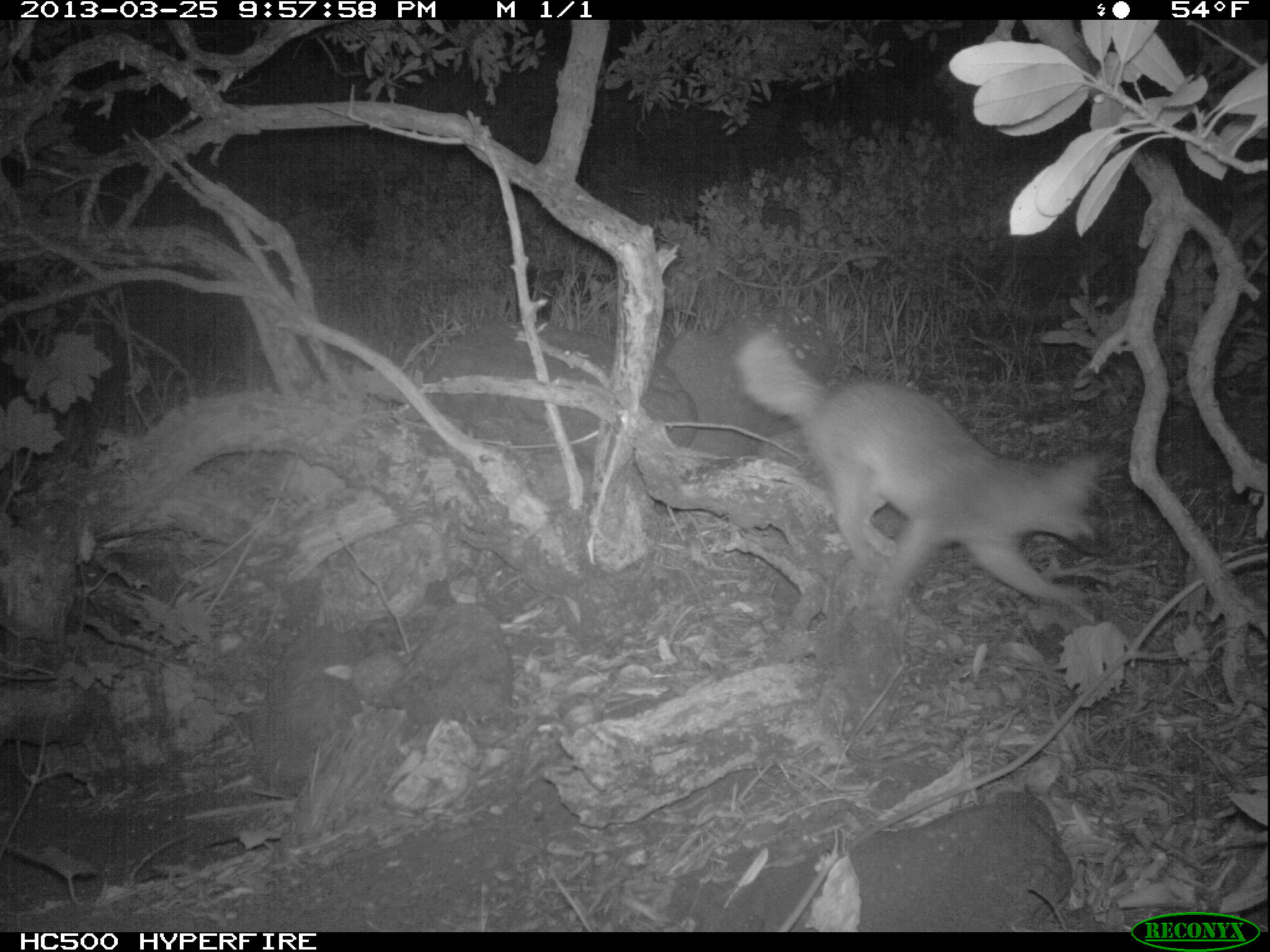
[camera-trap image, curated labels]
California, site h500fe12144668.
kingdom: Animalia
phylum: Chordata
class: Mammalia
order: Carnivora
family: Canidae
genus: Urocyon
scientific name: Urocyon littoralis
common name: island fox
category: fox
Fox (island fox) (Urocyon littoralis).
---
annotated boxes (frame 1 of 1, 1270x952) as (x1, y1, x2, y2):
fox: (731, 322, 1117, 629)